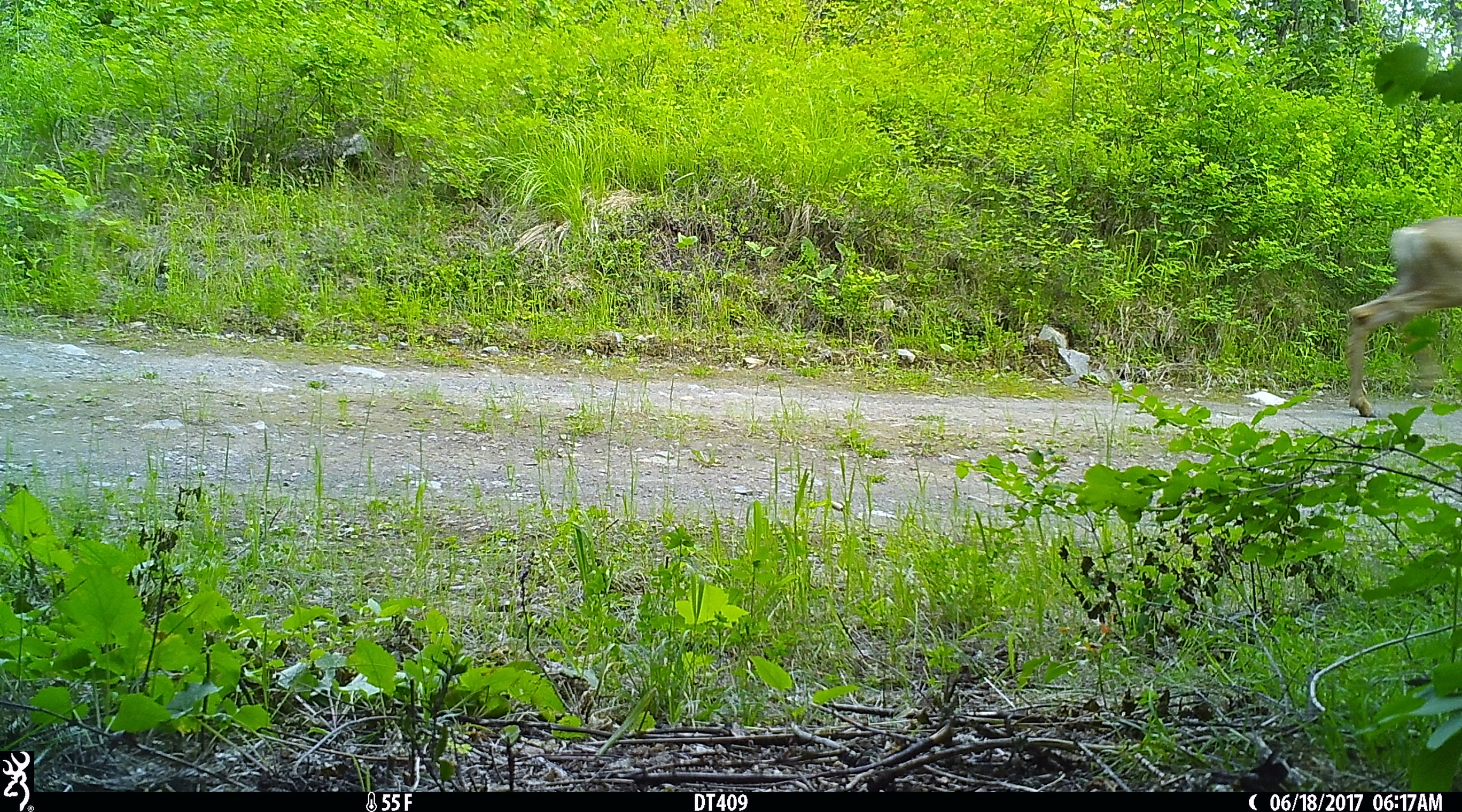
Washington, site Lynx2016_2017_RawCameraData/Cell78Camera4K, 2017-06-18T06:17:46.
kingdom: Animalia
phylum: Chordata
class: Mammalia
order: Artiodactyla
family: Cervidae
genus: Odocoileus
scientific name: Odocoileus hemionus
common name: mule deer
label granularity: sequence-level